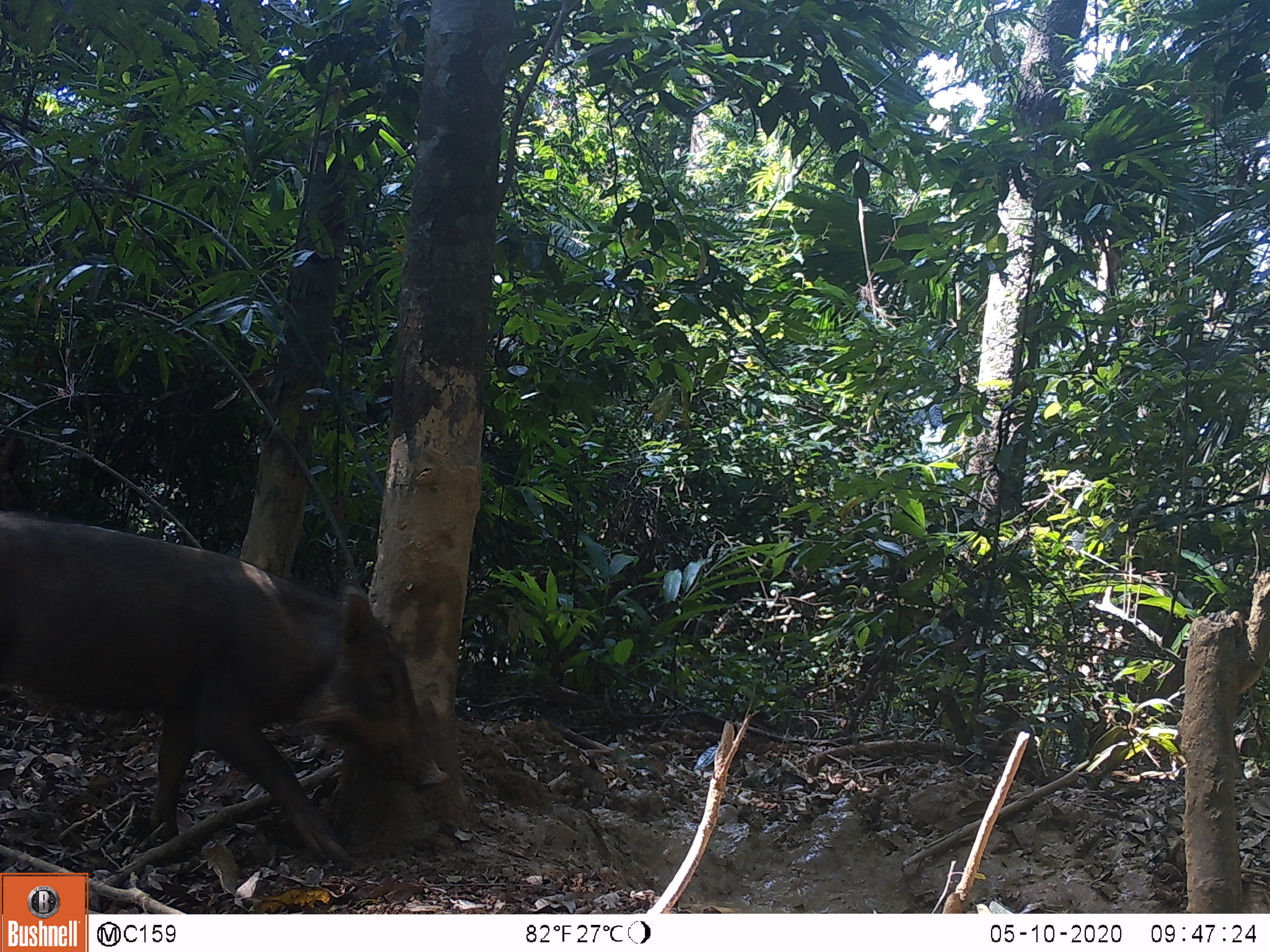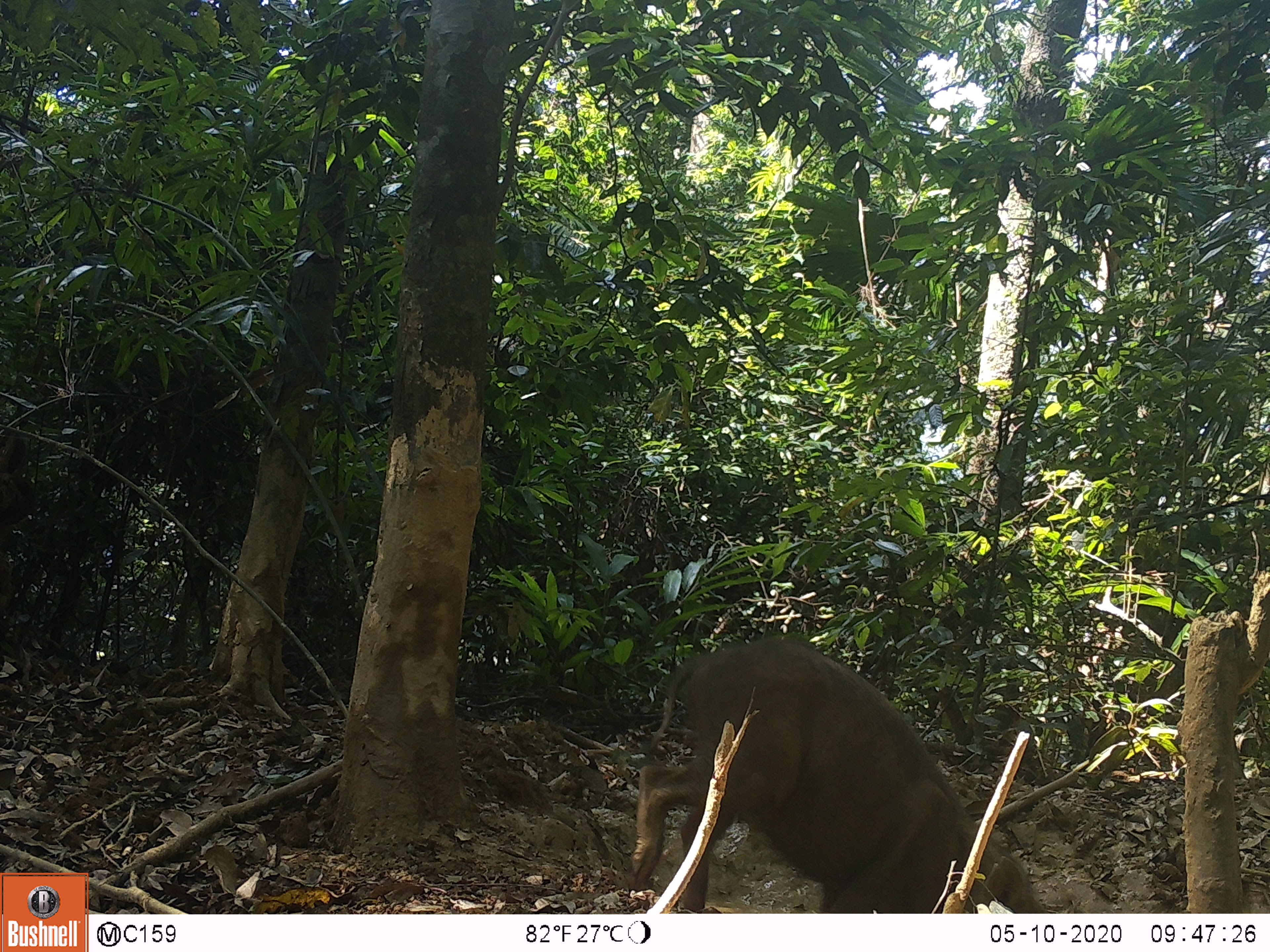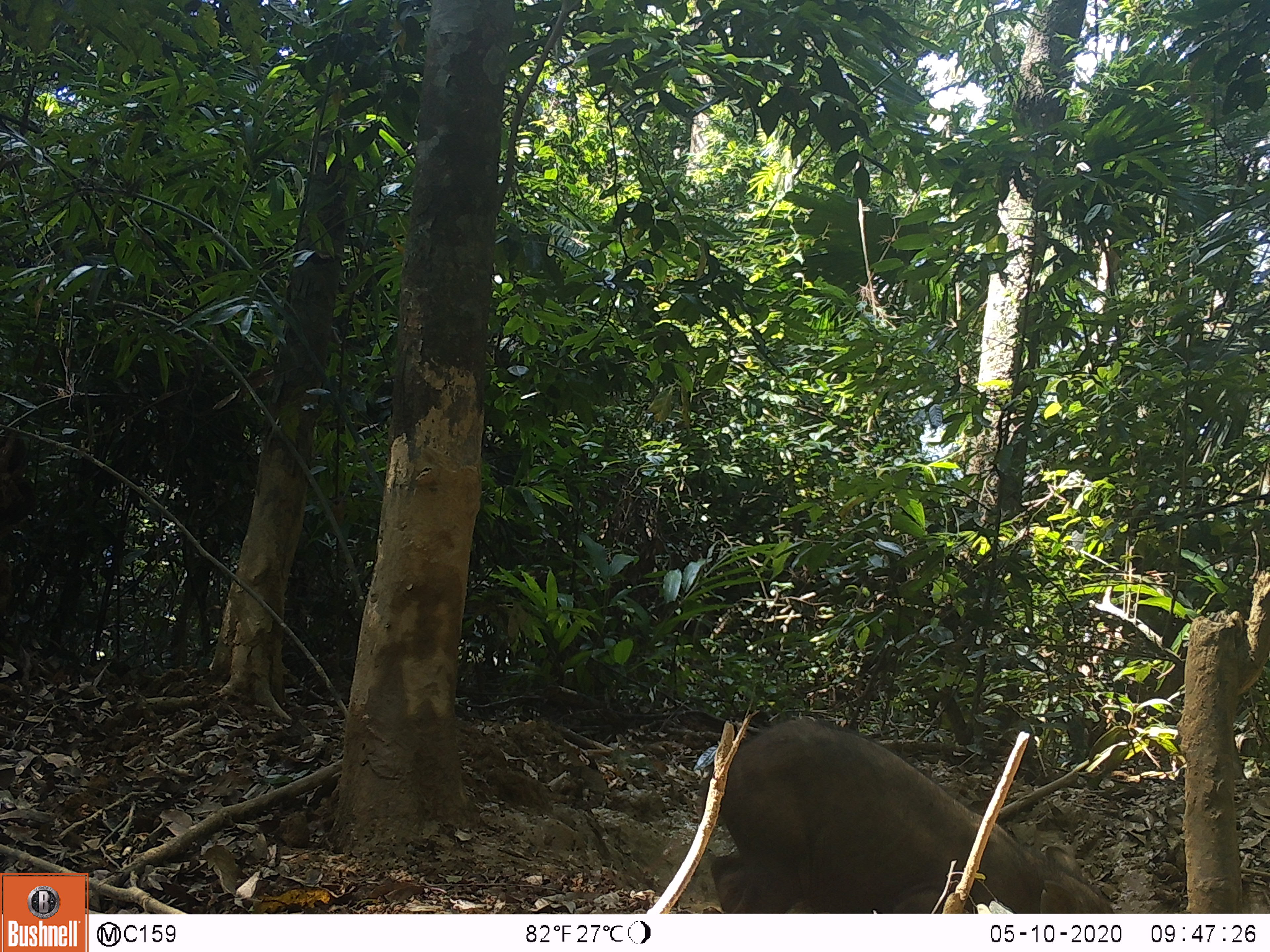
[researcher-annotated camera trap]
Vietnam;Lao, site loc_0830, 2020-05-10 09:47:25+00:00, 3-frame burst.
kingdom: Animalia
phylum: Chordata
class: Mammalia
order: Artiodactyla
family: Suidae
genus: Sus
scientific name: Sus scrofa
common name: eurasian wild pig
Eurasian wild pig (Sus scrofa). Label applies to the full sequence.